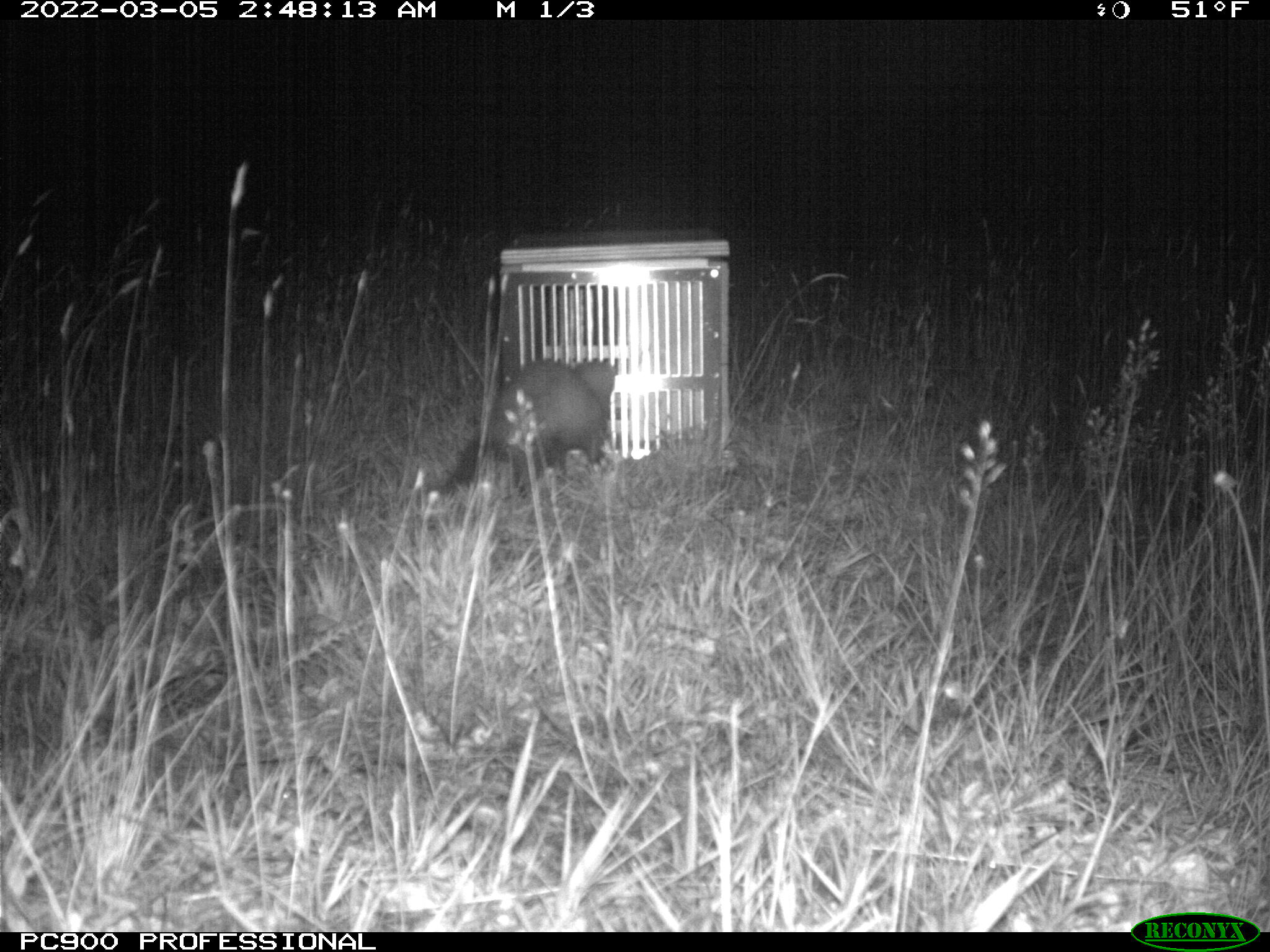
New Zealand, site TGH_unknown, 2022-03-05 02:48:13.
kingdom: Animalia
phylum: Chordata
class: Mammalia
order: Carnivora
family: Mustelidae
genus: Mustela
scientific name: Mustela furo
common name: ferret